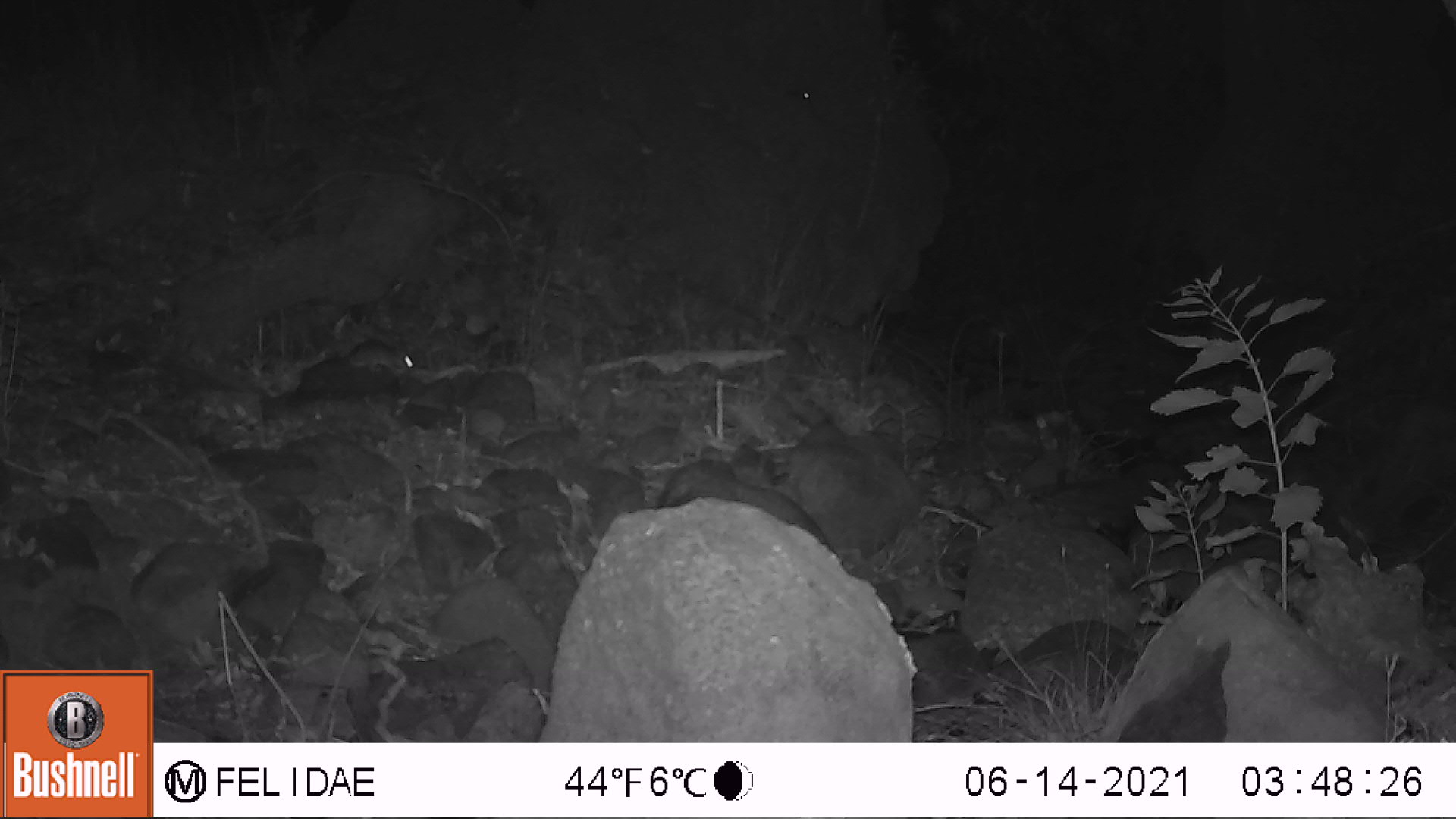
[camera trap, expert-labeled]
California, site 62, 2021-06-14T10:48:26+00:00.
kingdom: Animalia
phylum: Chordata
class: Mammalia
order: Rodentia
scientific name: Rodentia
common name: mouse or rat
Mouse or rat (Rodentia).